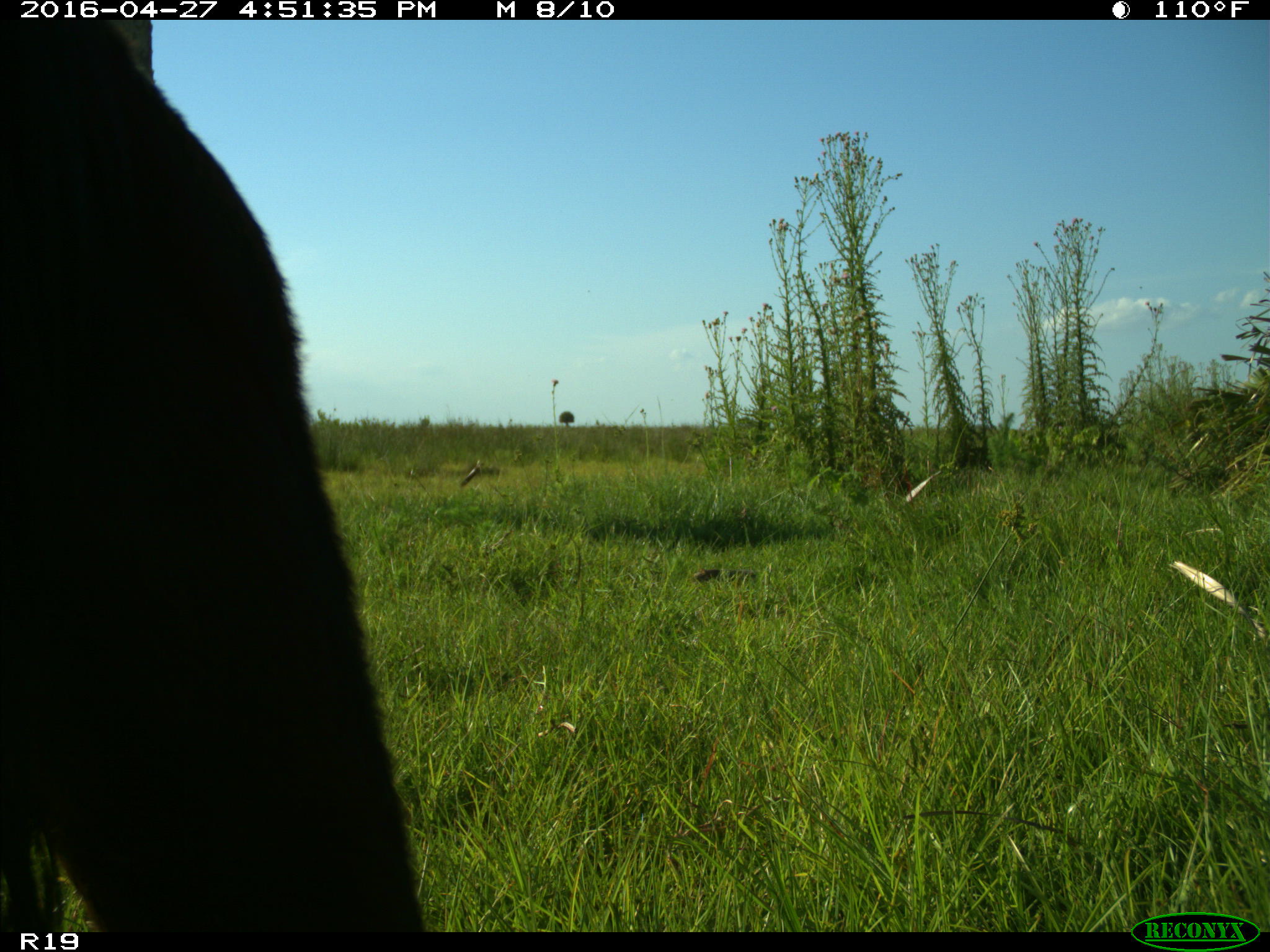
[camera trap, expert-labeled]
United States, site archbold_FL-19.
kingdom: Animalia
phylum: Chordata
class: Mammalia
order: Artiodactyla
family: Bovidae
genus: Bos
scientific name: Bos taurus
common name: domestic cow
Bos taurus (domestic cow).